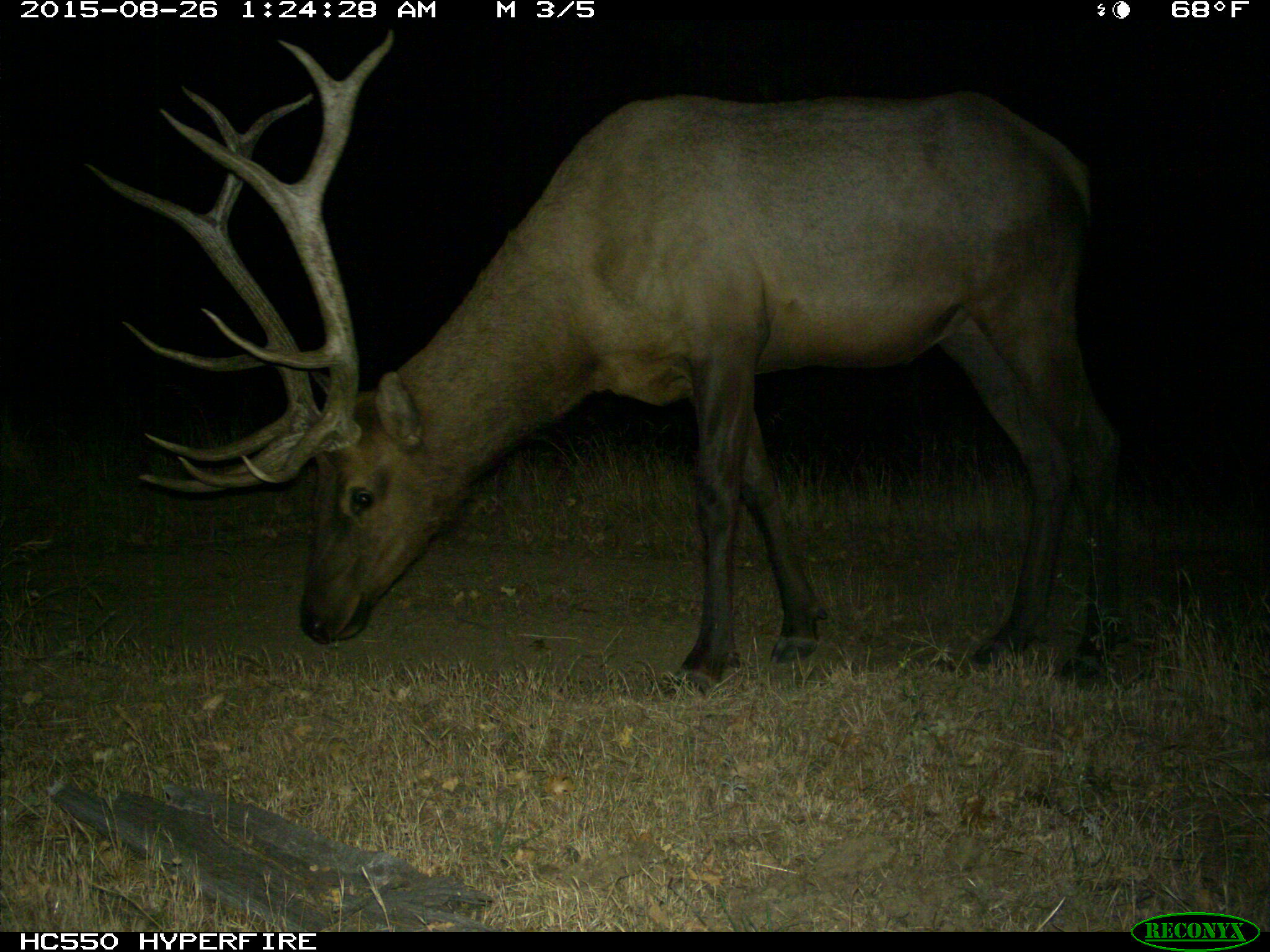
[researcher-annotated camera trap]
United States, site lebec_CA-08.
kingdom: Animalia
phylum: Chordata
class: Mammalia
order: Artiodactyla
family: Cervidae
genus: Cervus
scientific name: Cervus canadensis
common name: elk